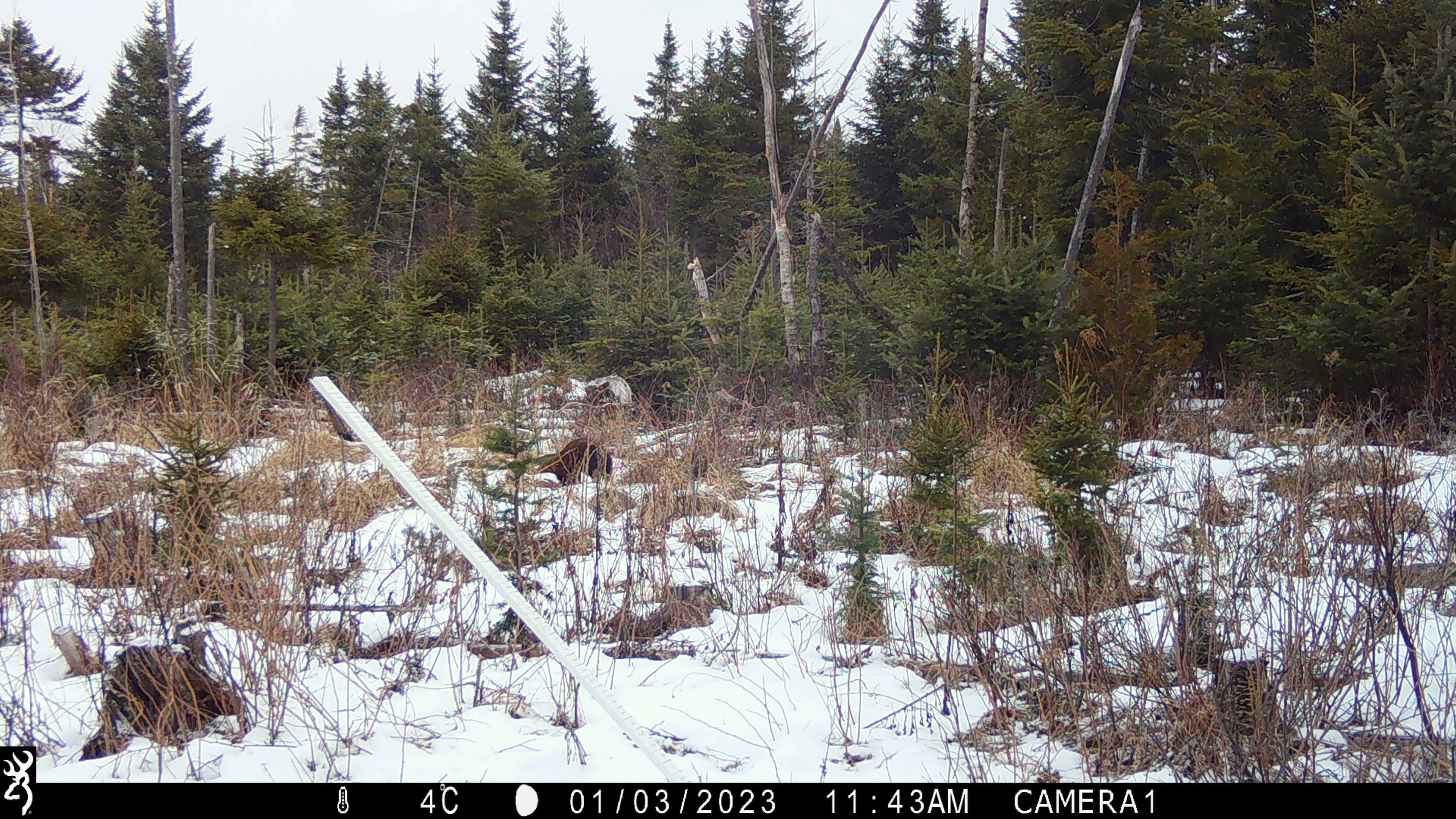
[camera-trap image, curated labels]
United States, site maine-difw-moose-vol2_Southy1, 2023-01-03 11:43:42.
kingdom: Animalia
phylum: Chordata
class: Mammalia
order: Carnivora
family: Mustelidae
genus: Pekania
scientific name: Pekania pennanti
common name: fisher